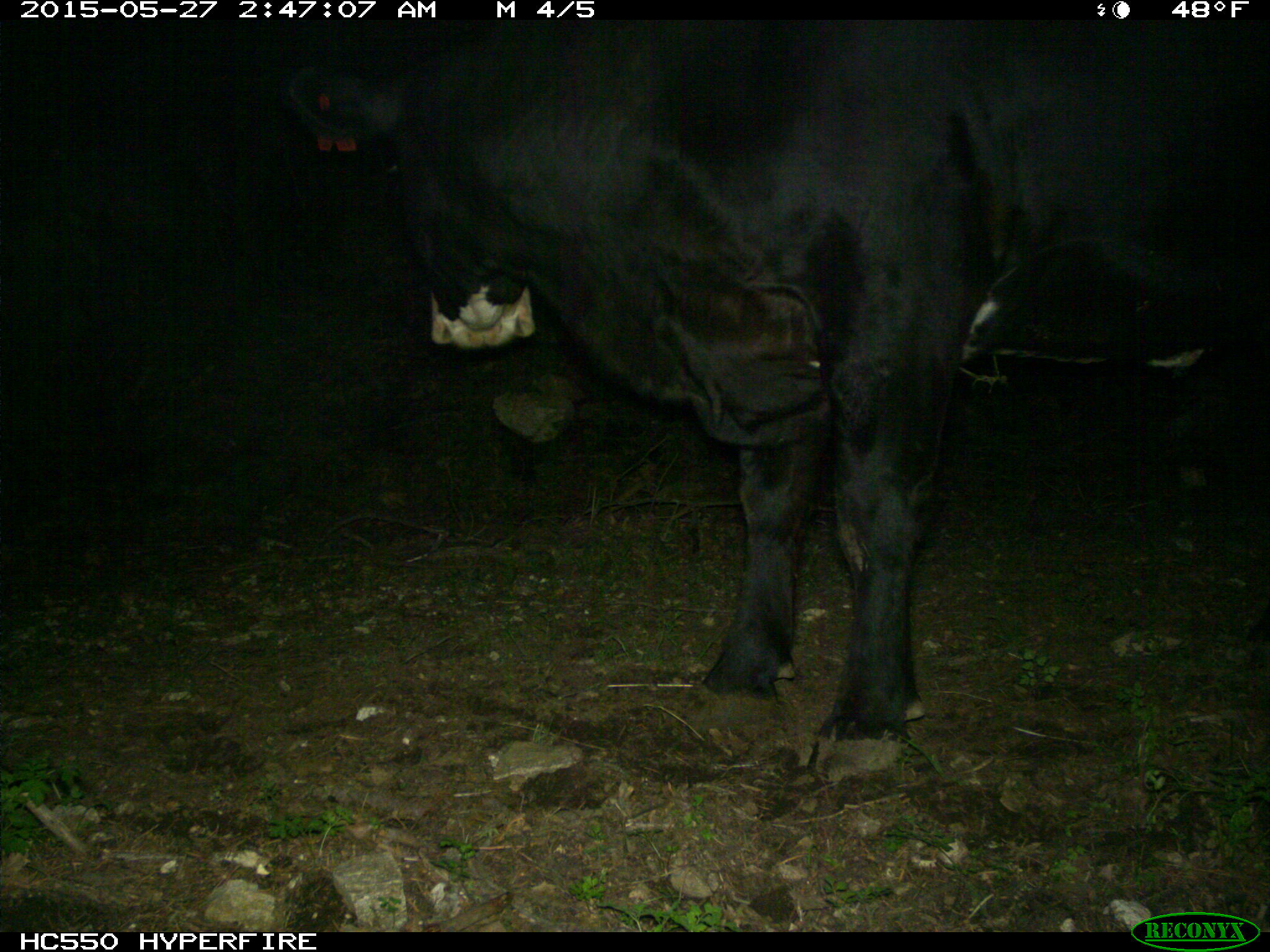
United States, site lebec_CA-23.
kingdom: Animalia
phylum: Chordata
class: Mammalia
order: Artiodactyla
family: Bovidae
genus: Bos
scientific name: Bos taurus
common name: domestic cow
Bos taurus (domestic cow).